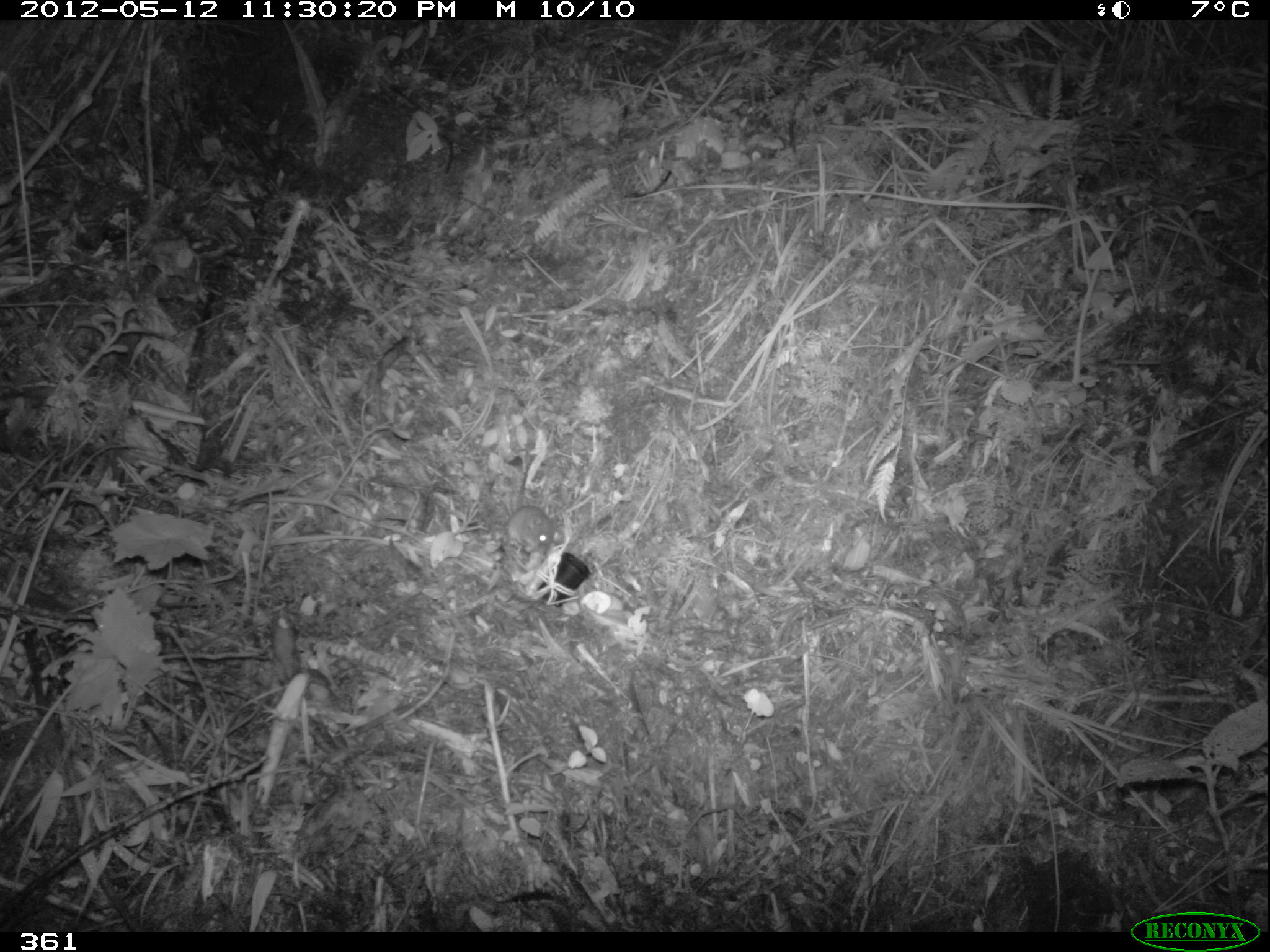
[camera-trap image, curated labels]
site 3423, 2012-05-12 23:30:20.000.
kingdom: Animalia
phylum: Chordata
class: Mammalia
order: Rodentia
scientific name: Rodentia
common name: rodents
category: unknown rodent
Unknown rodent (rodents) (Rodentia).